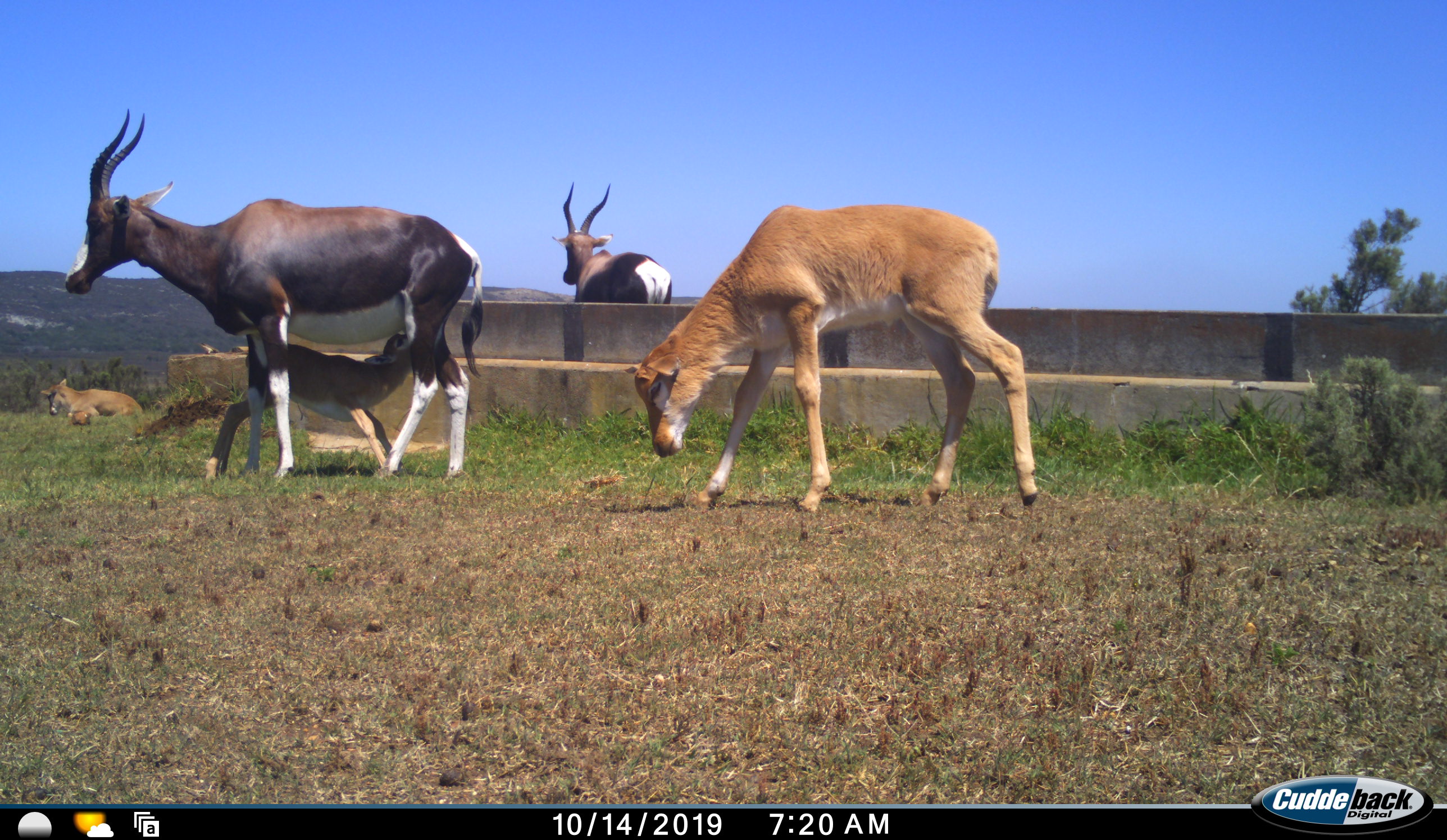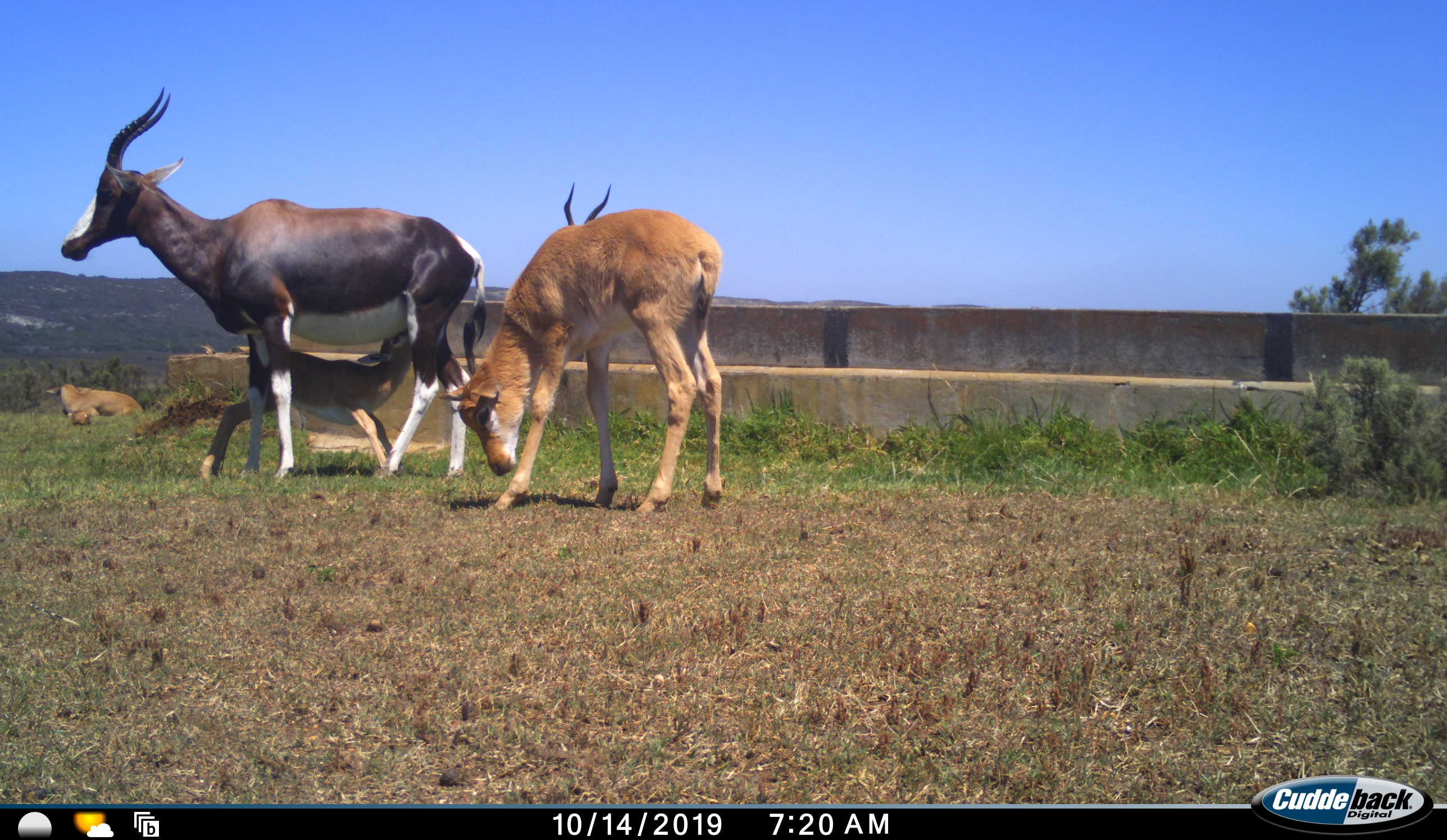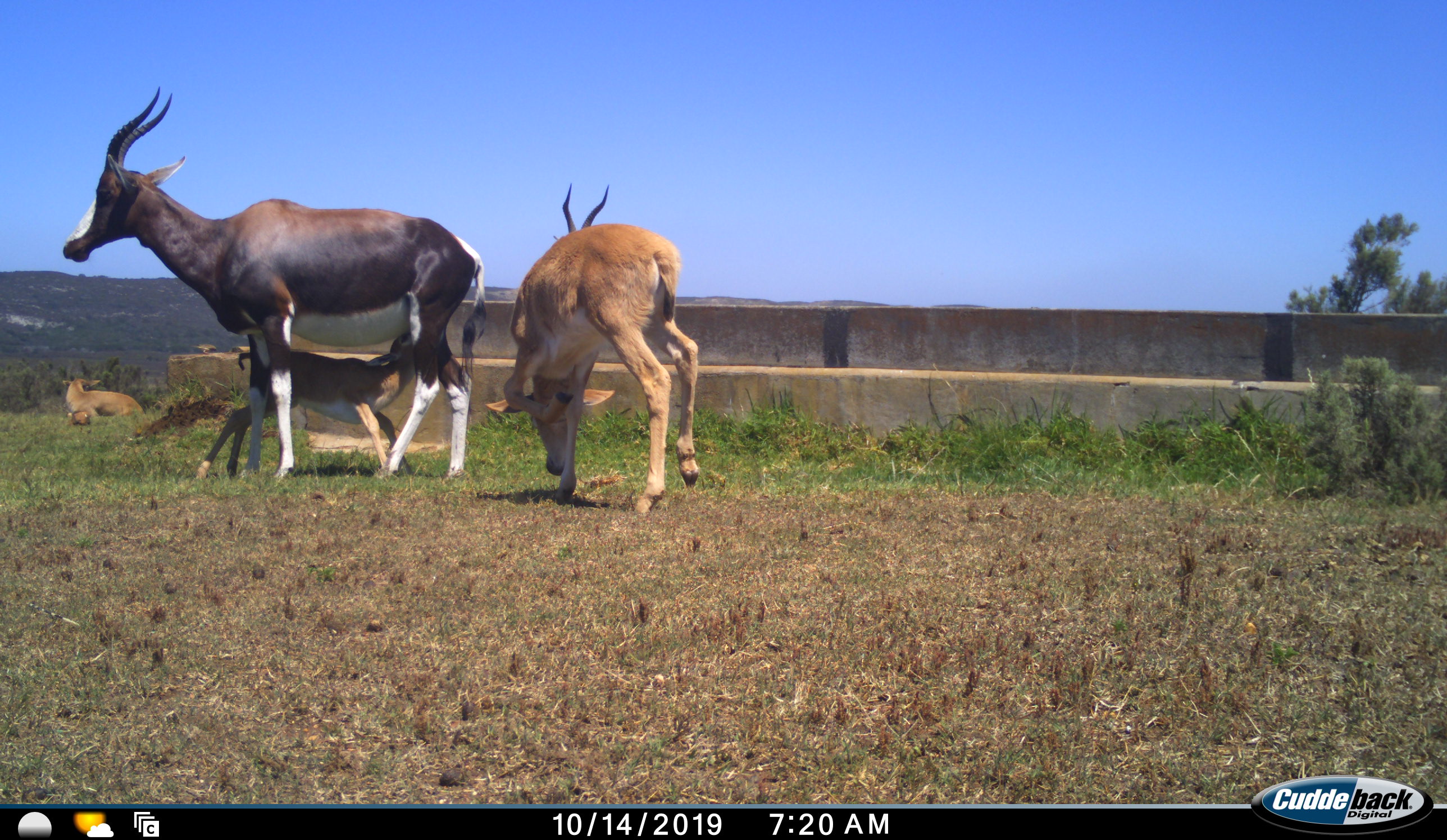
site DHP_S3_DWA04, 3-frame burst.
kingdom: Animalia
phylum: Chordata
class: Mammalia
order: Artiodactyla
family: Bovidae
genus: Damaliscus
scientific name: Damaliscus pygargus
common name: bontebok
Bontebok (Damaliscus pygargus), count 4. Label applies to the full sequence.